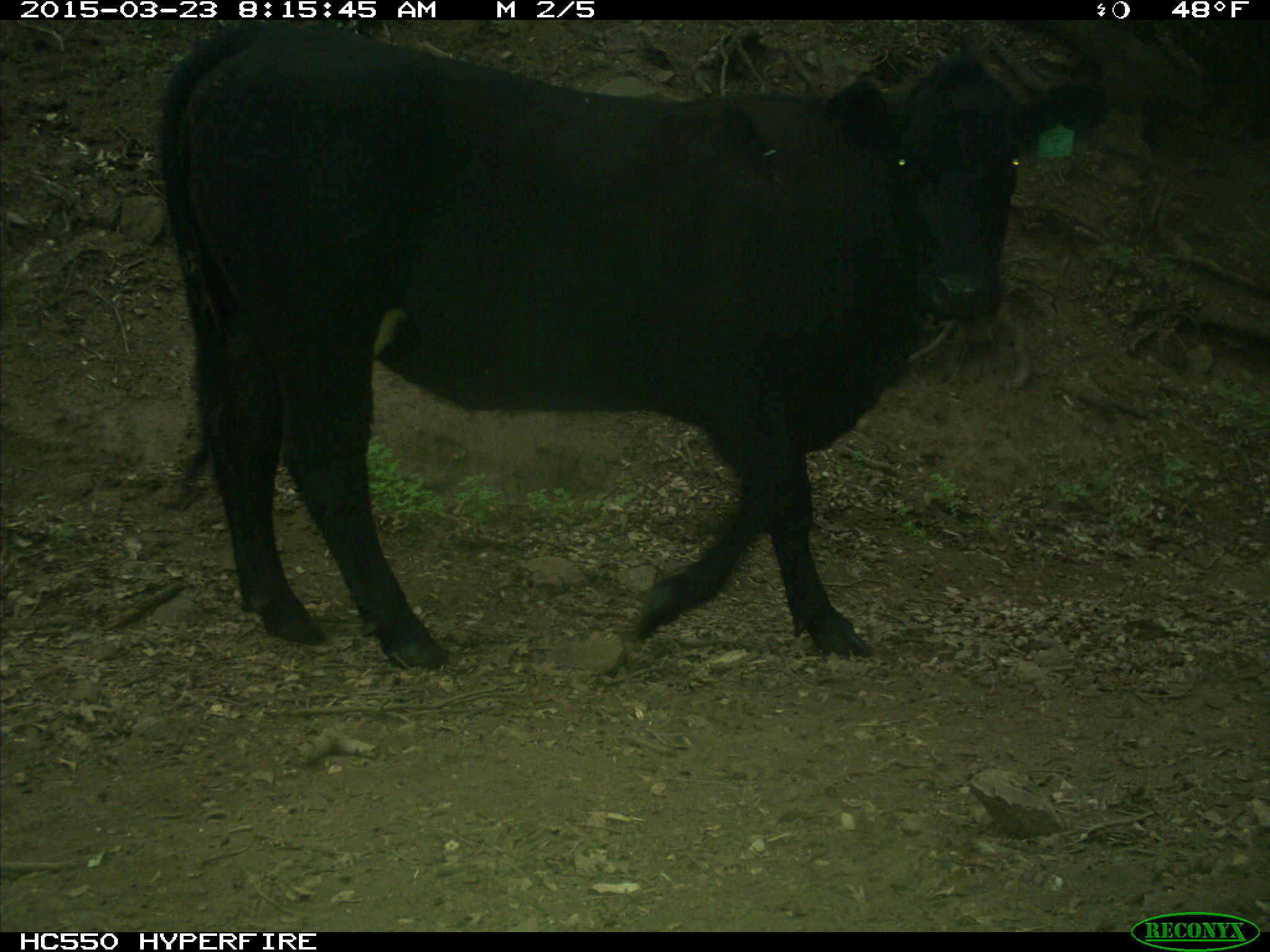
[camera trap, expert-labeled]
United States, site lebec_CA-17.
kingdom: Animalia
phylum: Chordata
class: Mammalia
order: Artiodactyla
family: Bovidae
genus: Bos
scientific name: Bos taurus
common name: domestic cow